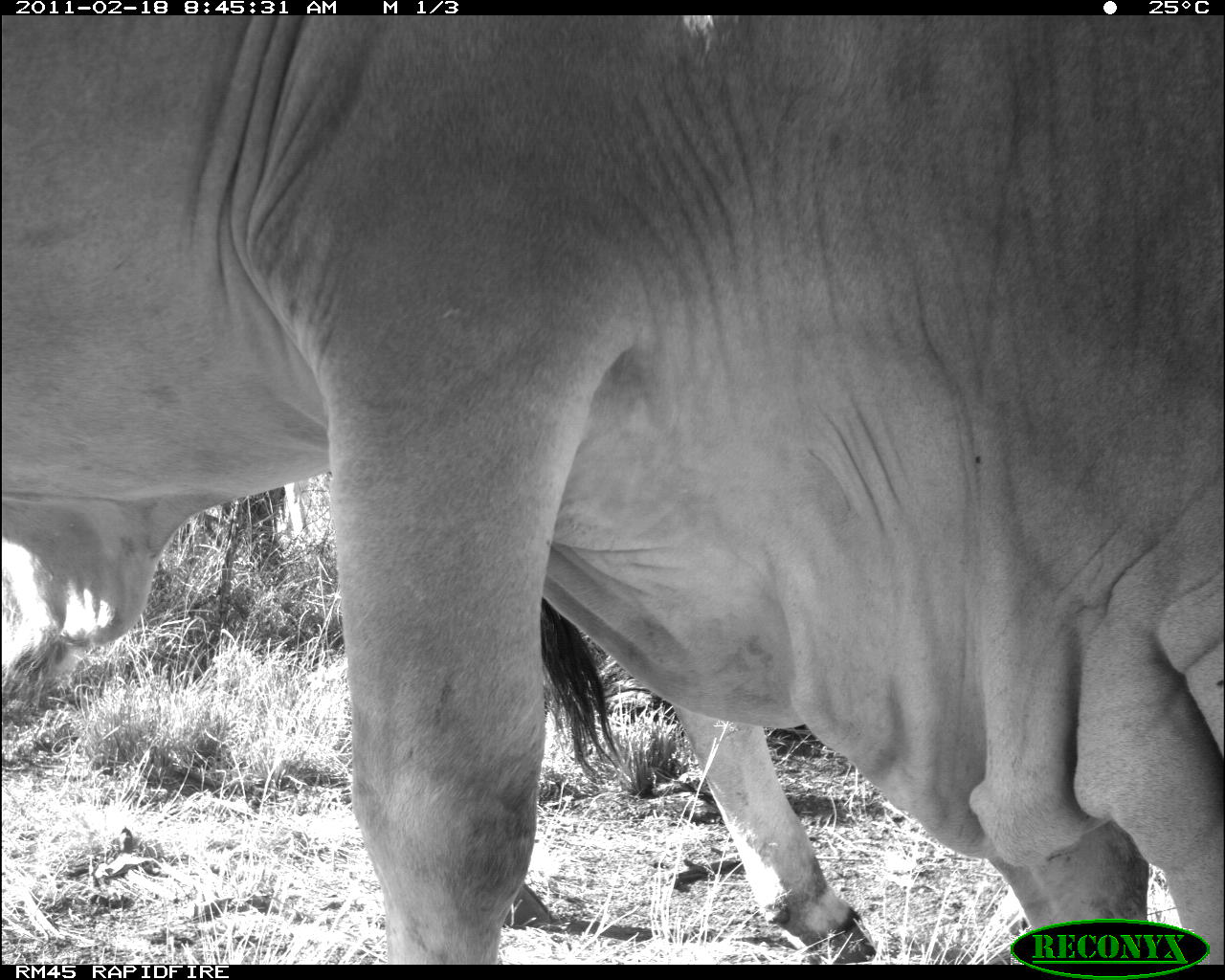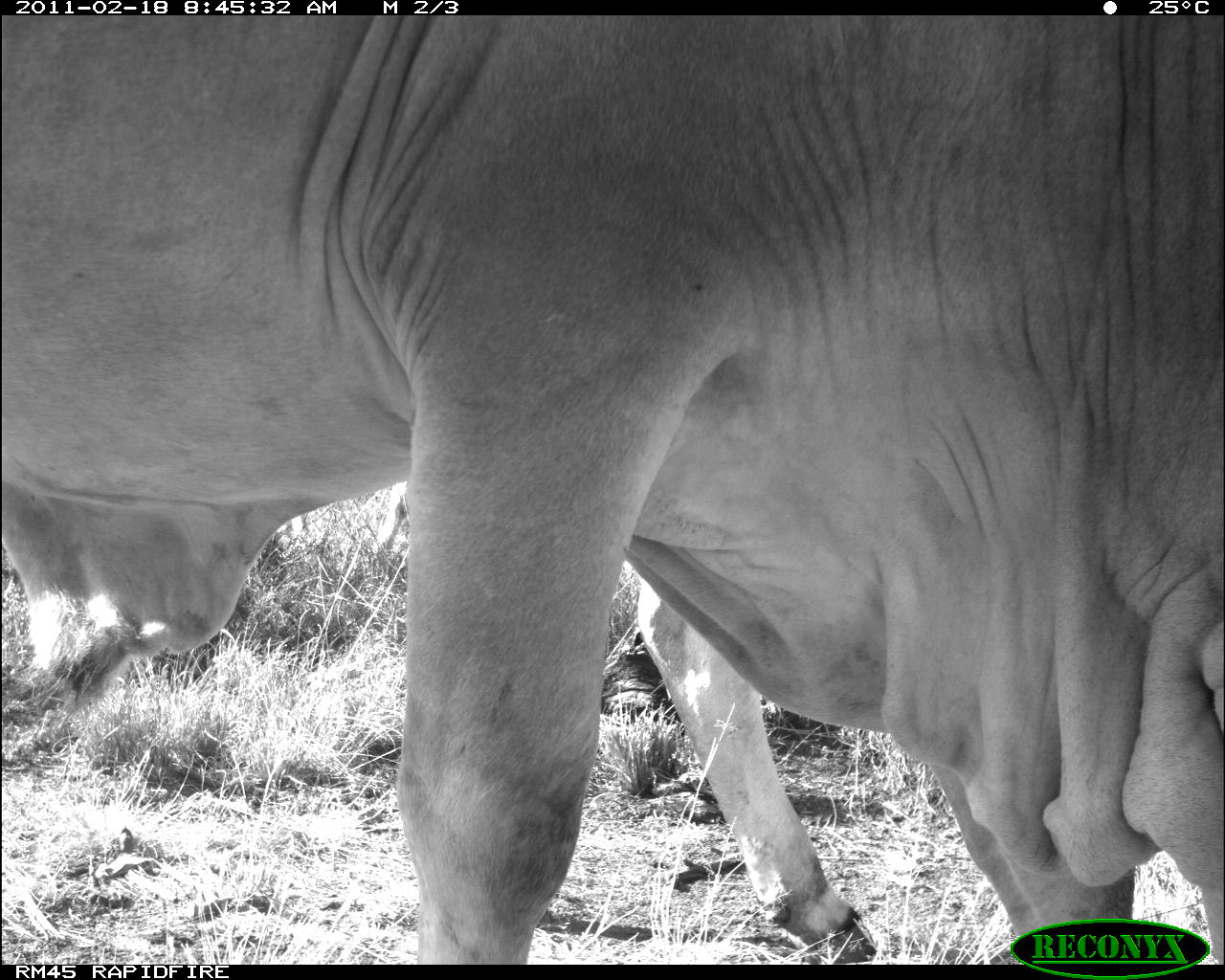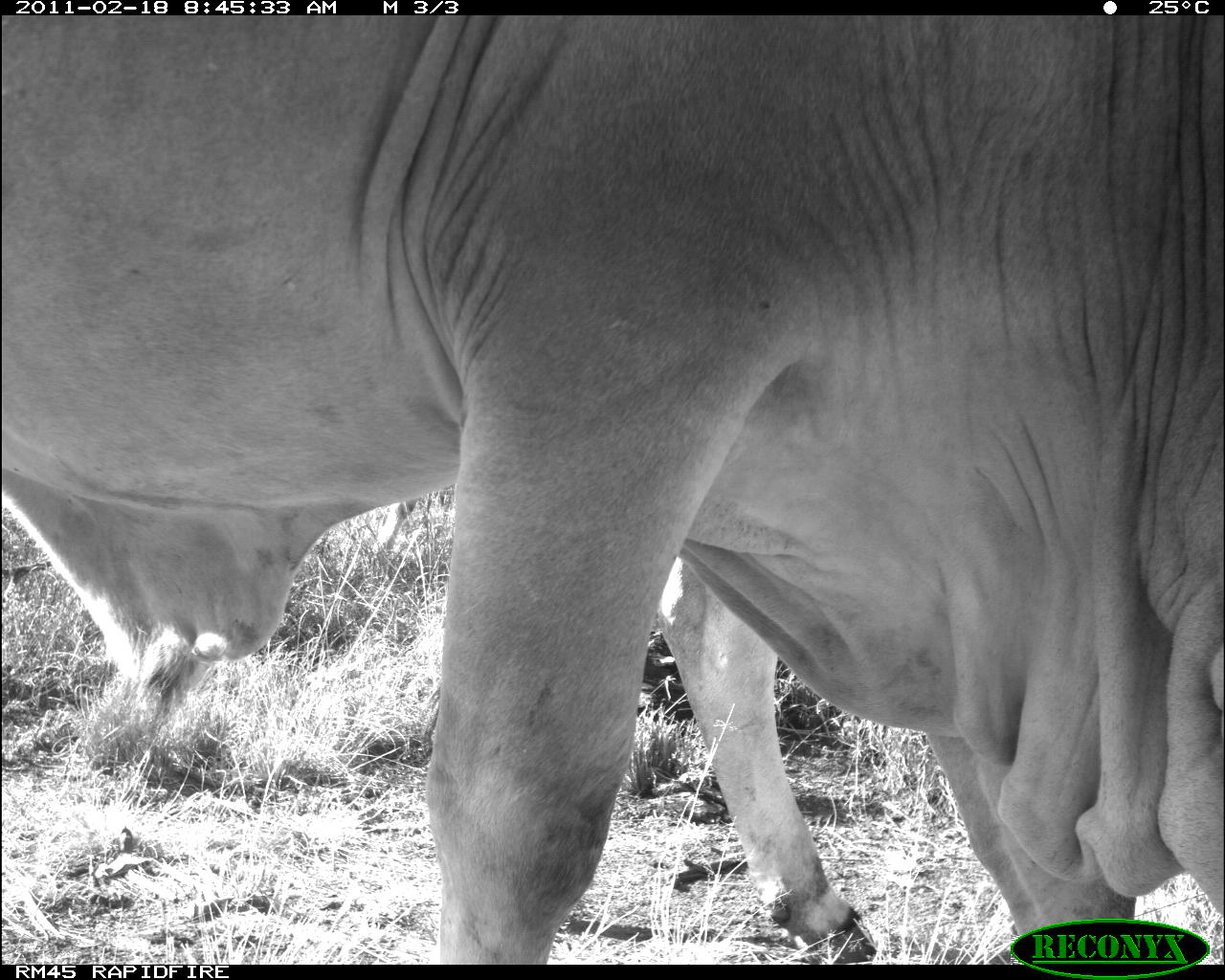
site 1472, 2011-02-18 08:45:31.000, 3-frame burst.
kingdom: Animalia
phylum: Chordata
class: Mammalia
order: Artiodactyla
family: Bovidae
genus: Bos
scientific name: Bos taurus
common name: domestic cattle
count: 1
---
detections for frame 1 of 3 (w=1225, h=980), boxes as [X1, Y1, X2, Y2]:
bos taurus: [0, 16, 1225, 964]; [539, 594, 876, 964]